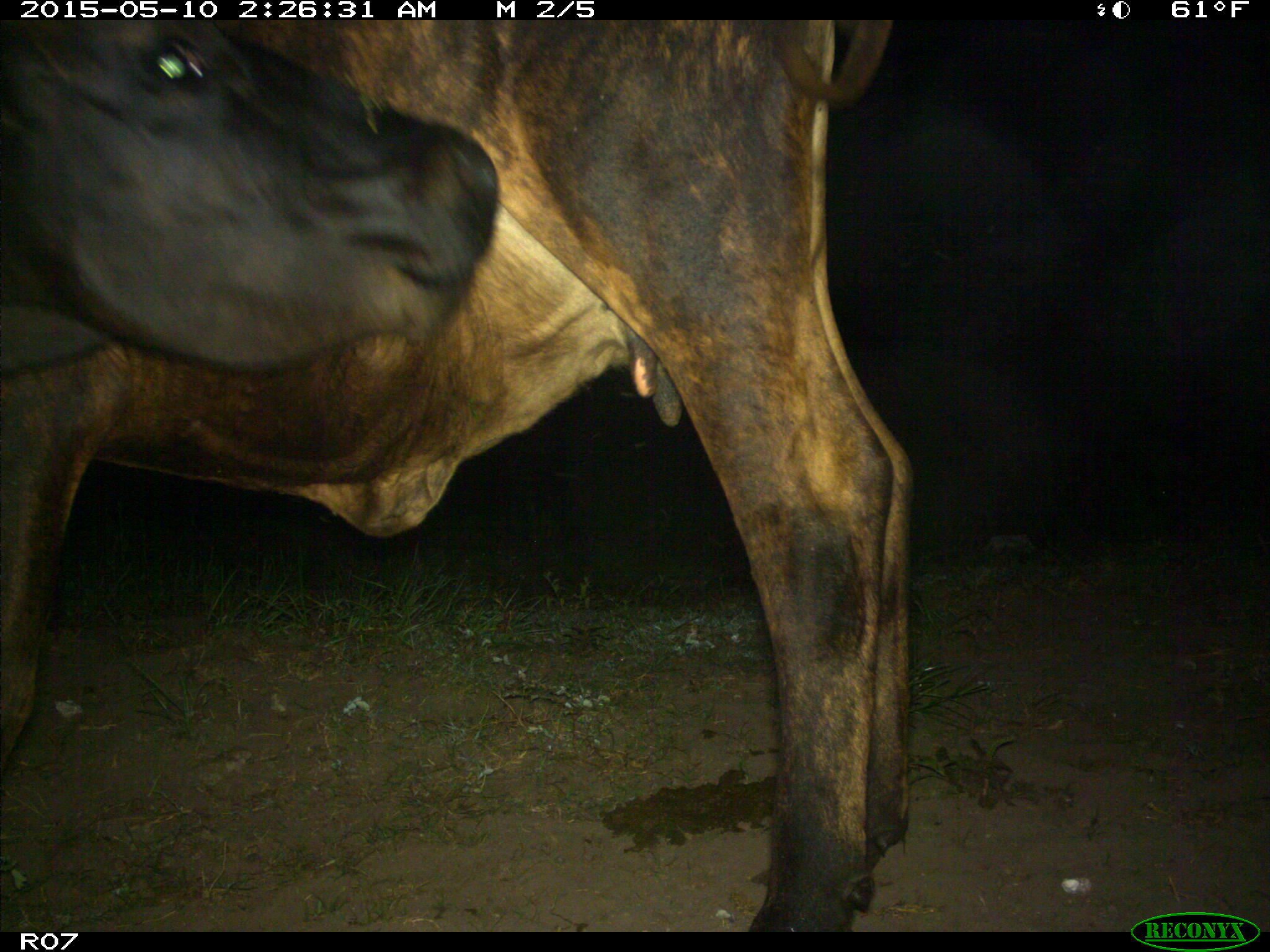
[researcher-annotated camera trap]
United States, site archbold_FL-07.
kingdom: Animalia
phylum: Chordata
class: Mammalia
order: Artiodactyla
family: Bovidae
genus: Bos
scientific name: Bos taurus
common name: domestic cow